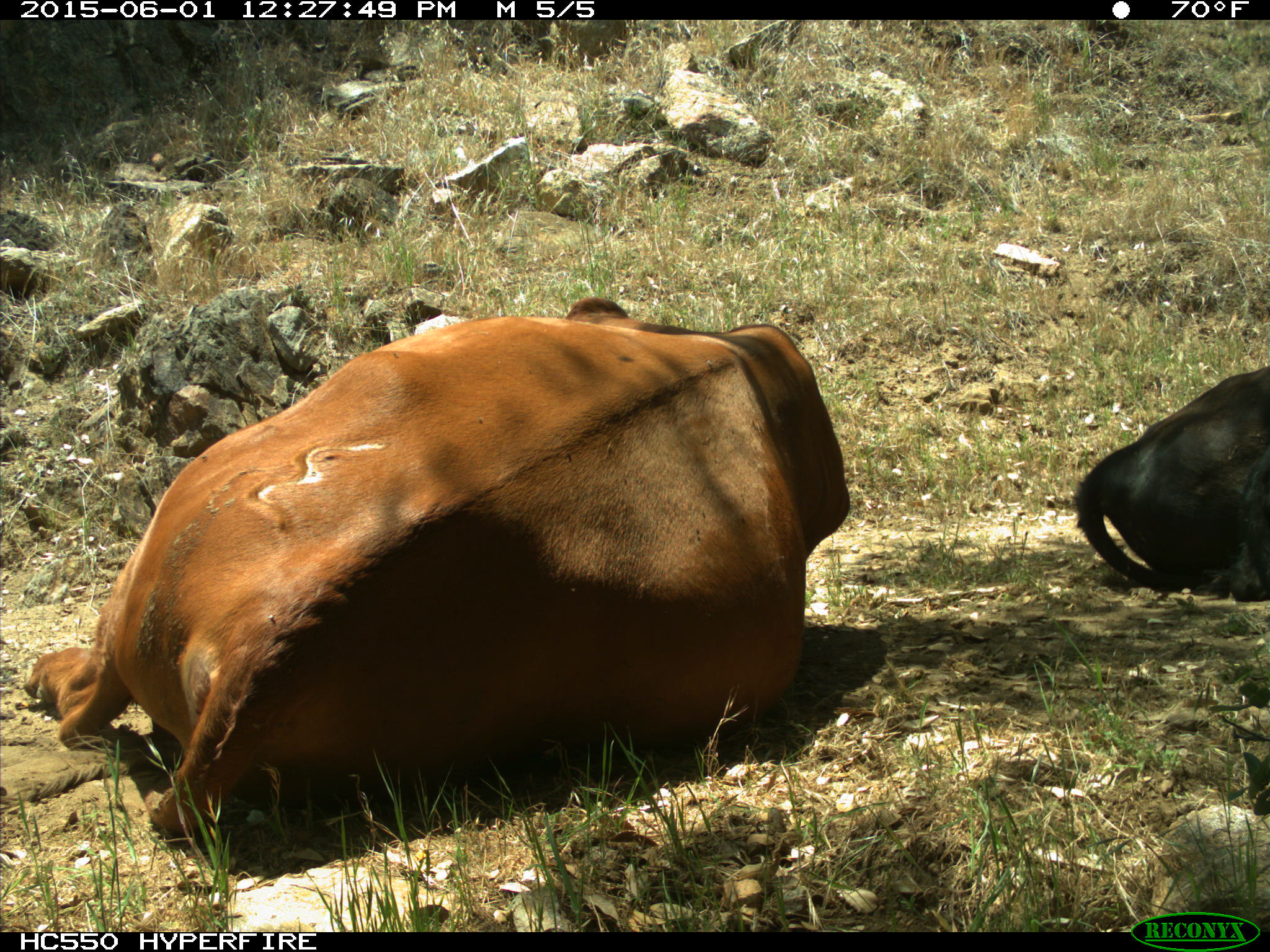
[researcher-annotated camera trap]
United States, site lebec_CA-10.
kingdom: Animalia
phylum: Chordata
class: Mammalia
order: Artiodactyla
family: Bovidae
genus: Bos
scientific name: Bos taurus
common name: domestic cow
Bos taurus (domestic cow).